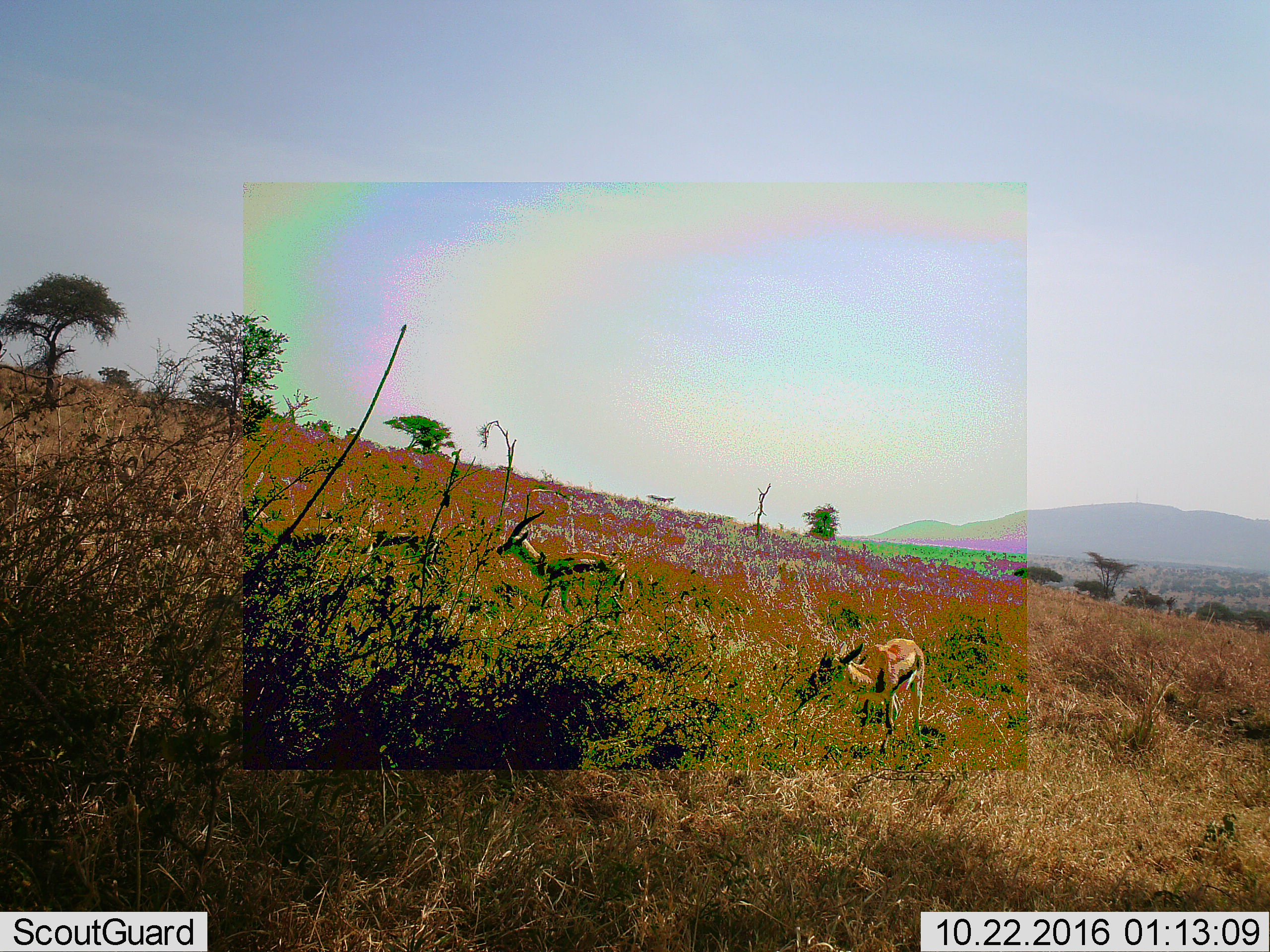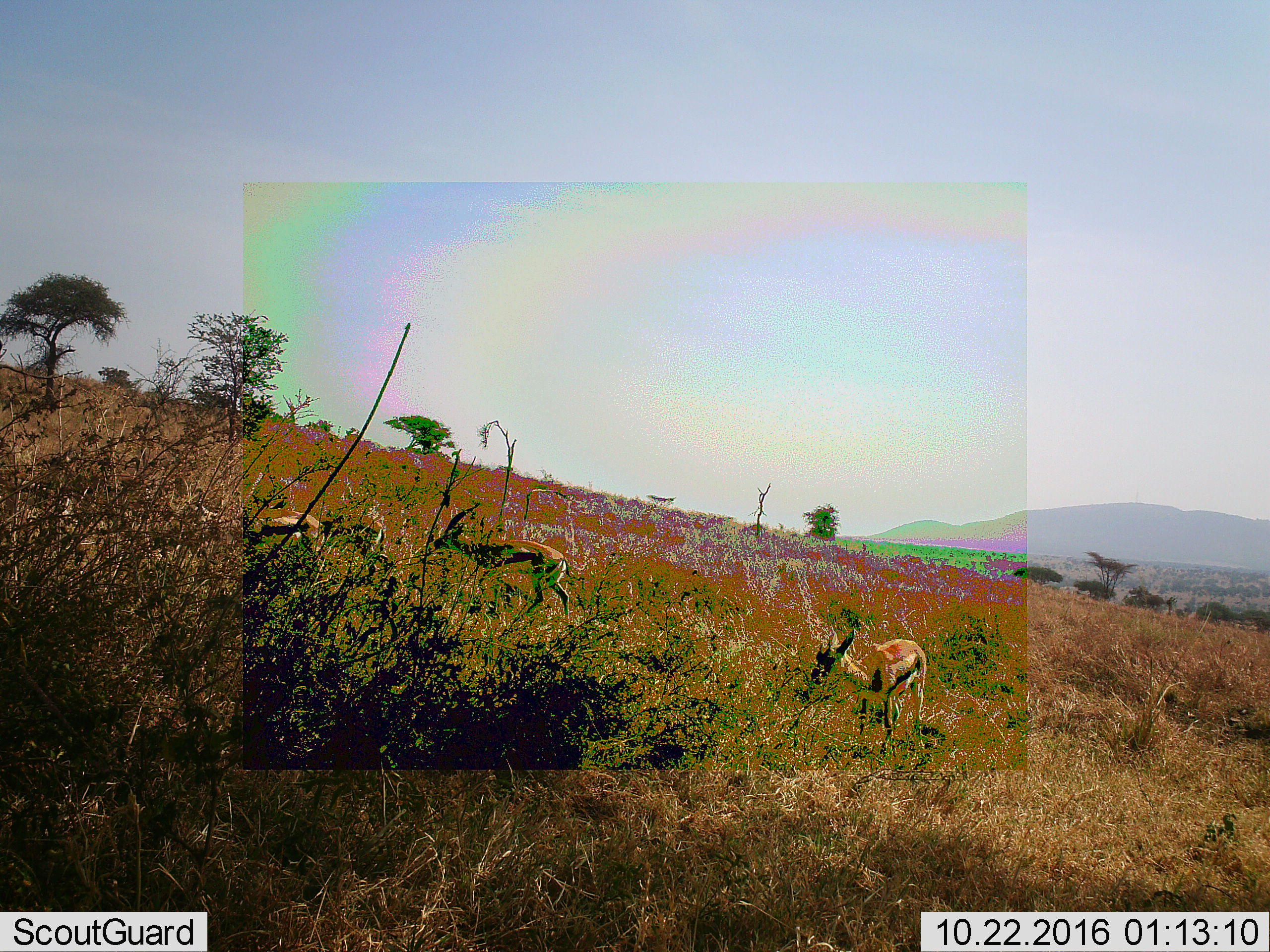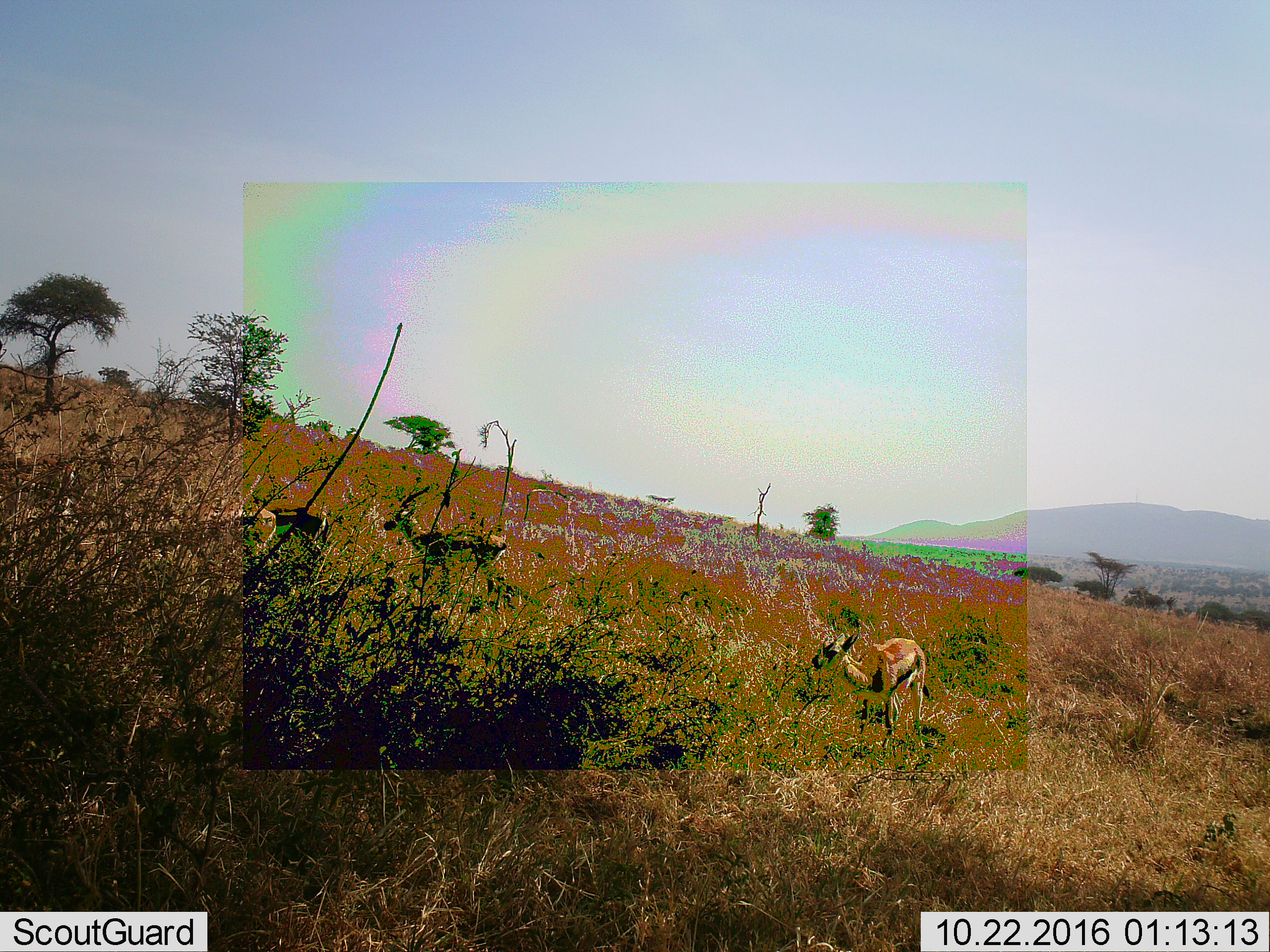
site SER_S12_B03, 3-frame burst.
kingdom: Animalia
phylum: Chordata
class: Mammalia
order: Artiodactyla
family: Bovidae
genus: Eudorcas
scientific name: Eudorcas thomsonii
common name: thomson's gazelle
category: gazellethomsons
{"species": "gazellethomsons (thomson's gazelle) (Eudorcas thomsonii)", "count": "4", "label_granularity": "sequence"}